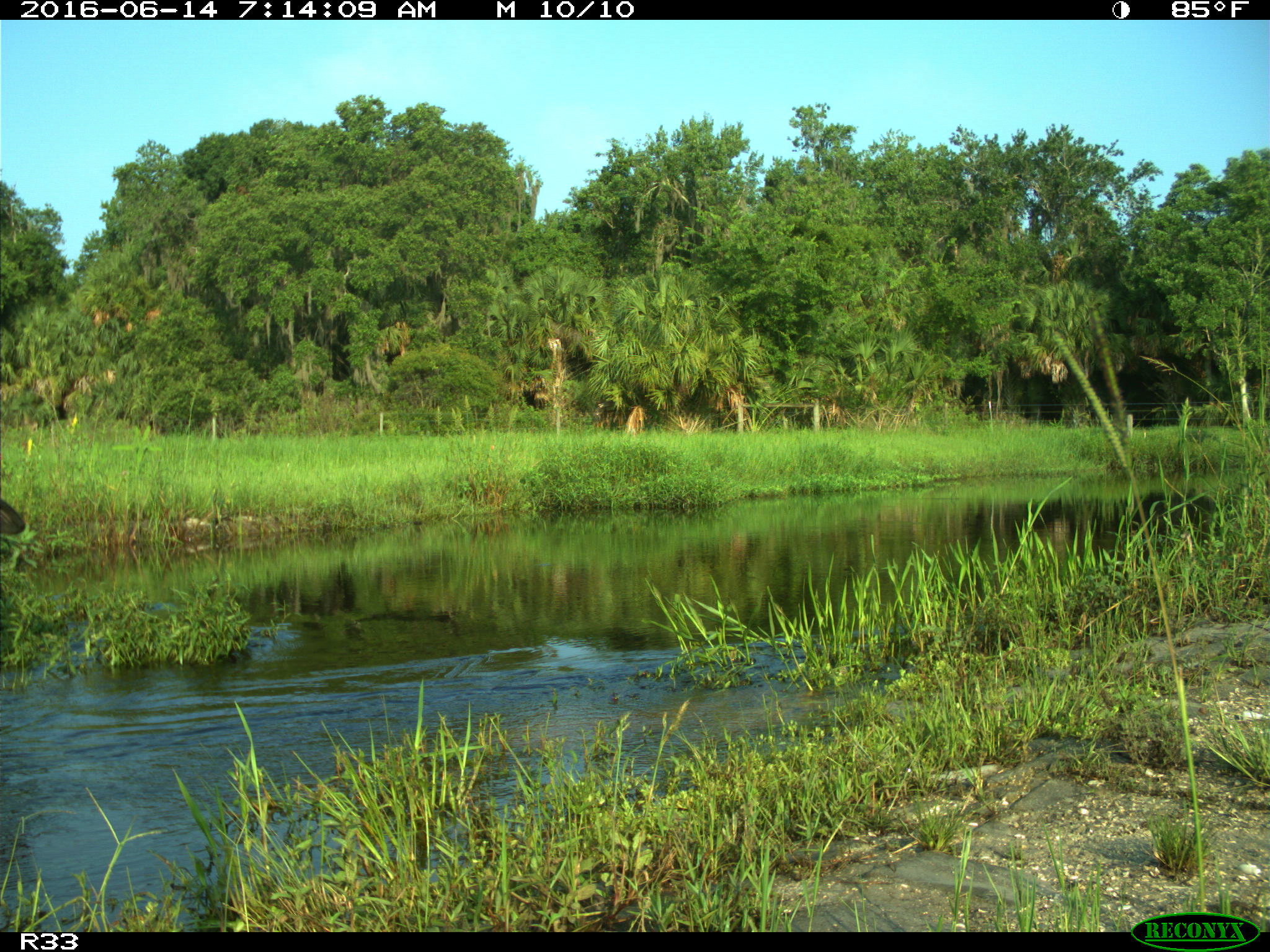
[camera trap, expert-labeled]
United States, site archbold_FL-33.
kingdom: Animalia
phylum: Chordata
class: Mammalia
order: Artiodactyla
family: Bovidae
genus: Bos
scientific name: Bos taurus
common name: domestic cow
Bos taurus (domestic cow).